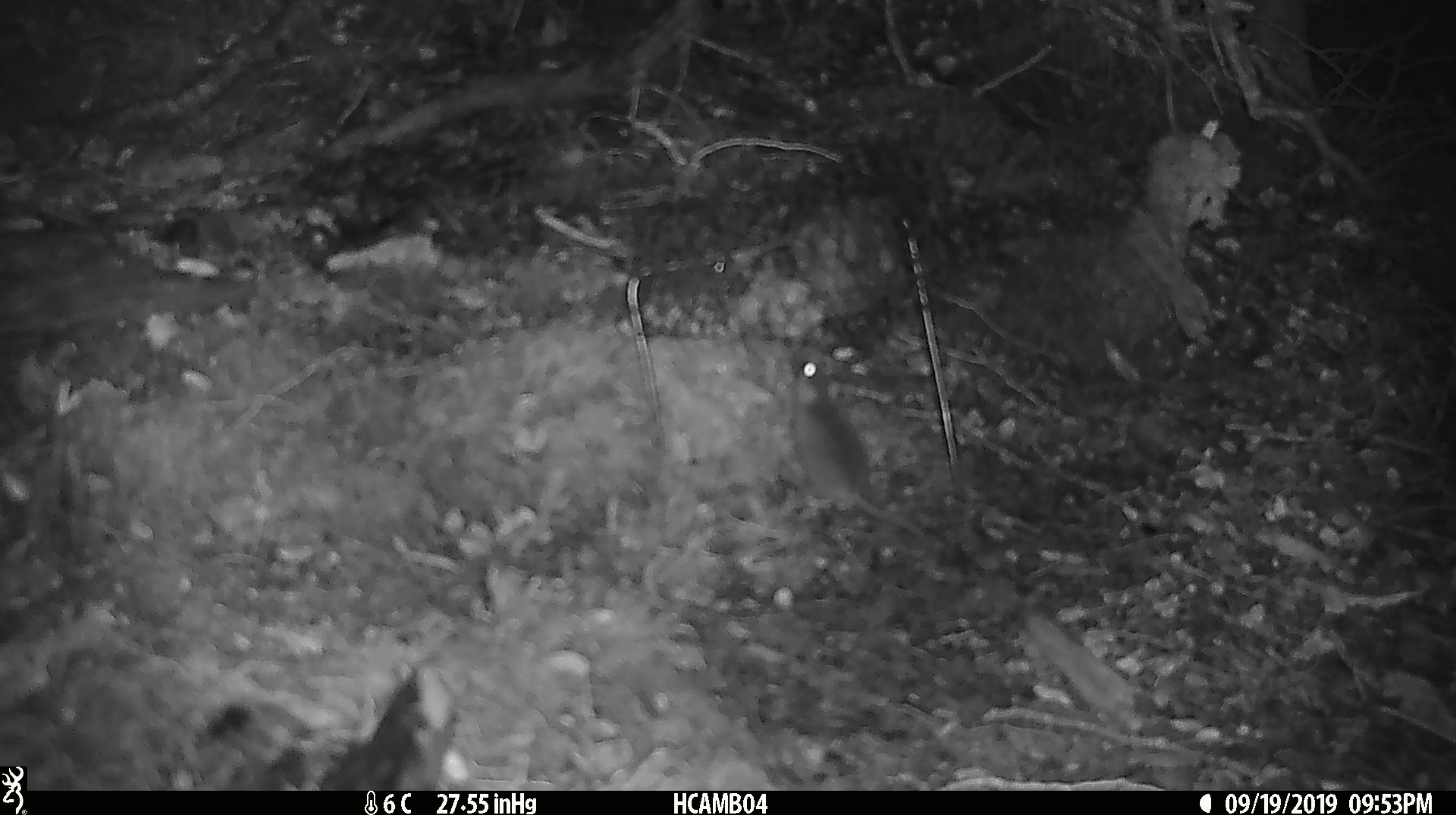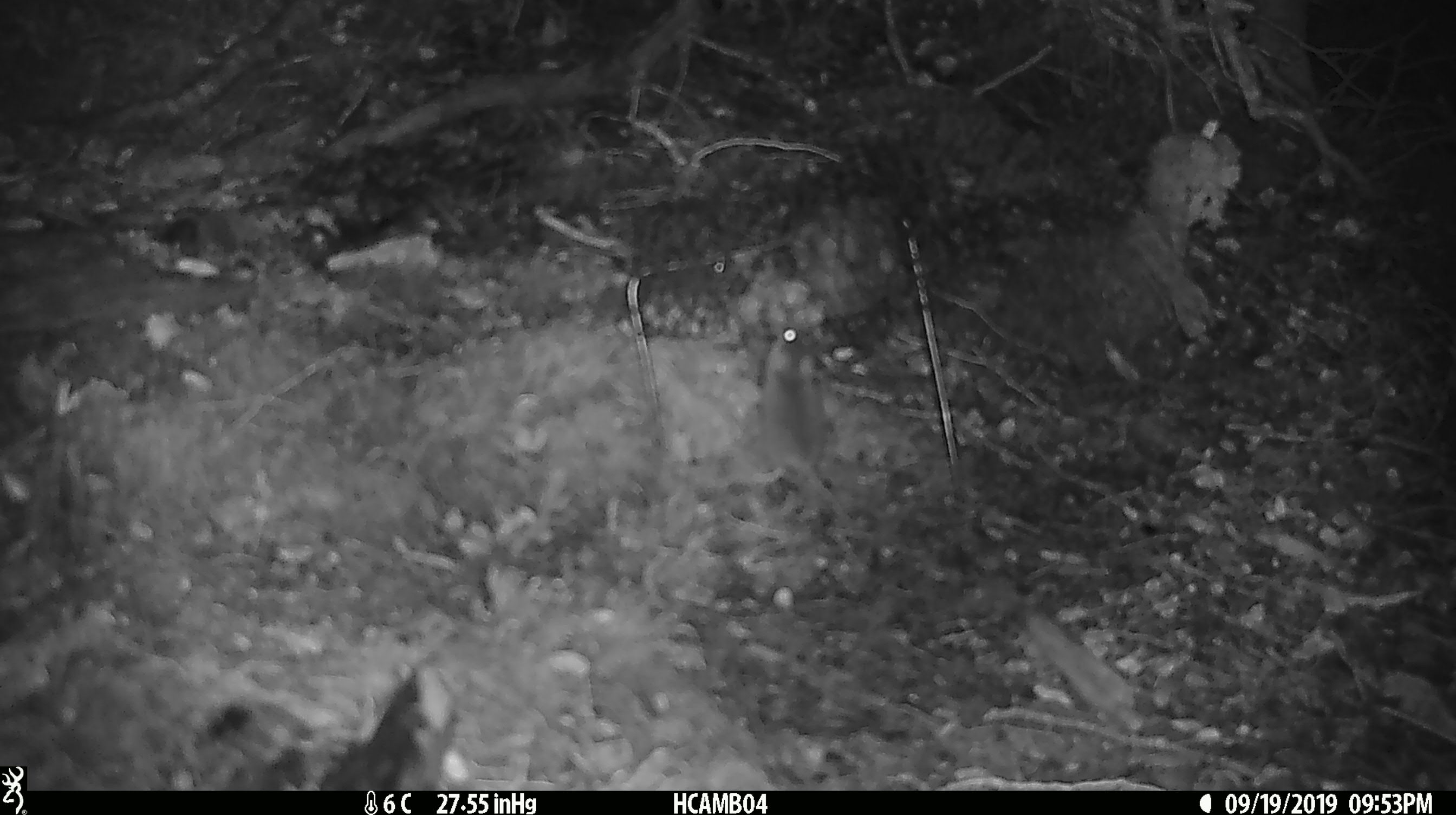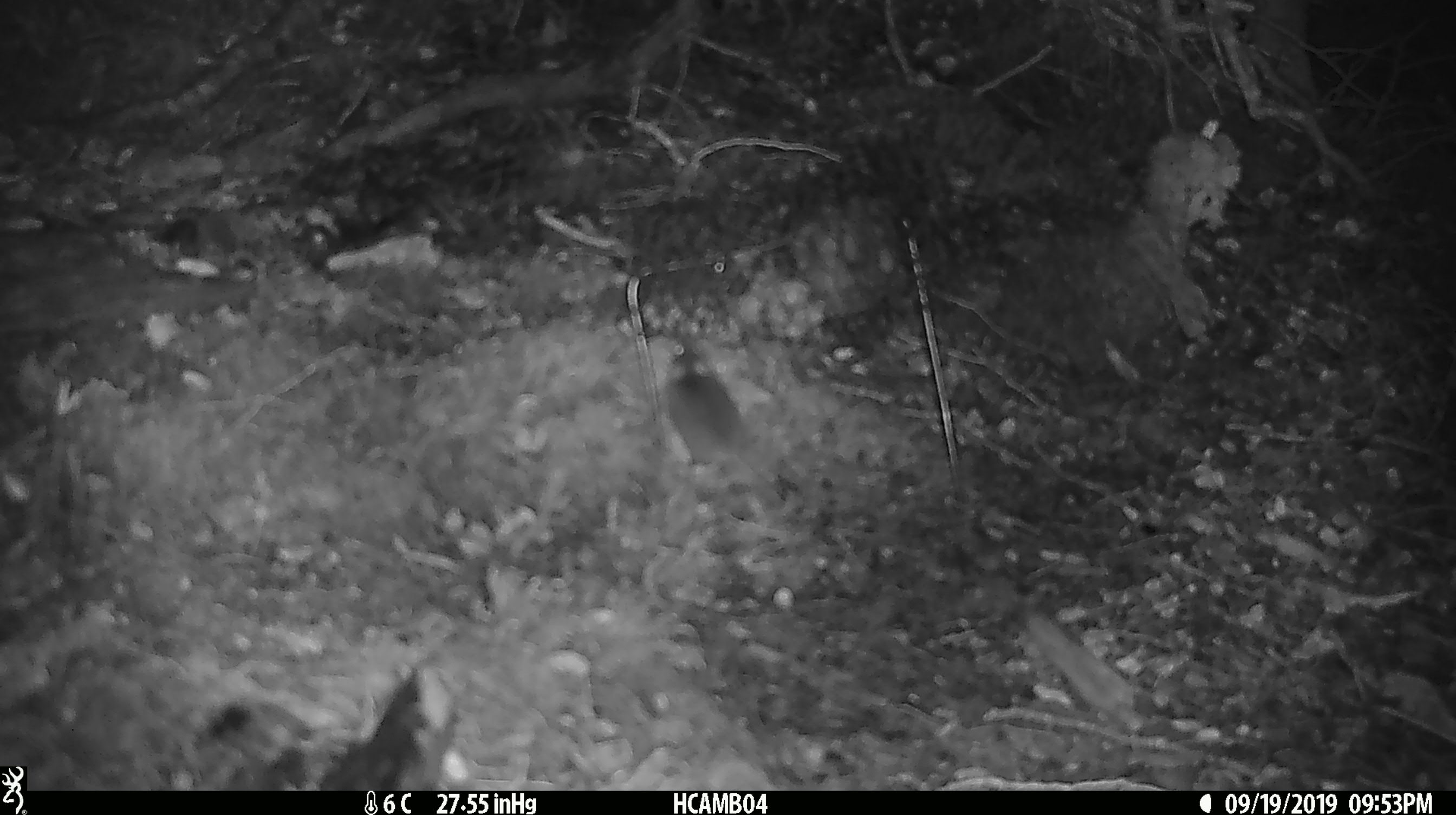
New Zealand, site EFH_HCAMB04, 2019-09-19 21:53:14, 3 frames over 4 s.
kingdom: Animalia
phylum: Chordata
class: Mammalia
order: Rodentia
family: Muridae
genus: Mus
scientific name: Mus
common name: mouse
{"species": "mouse (Mus)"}